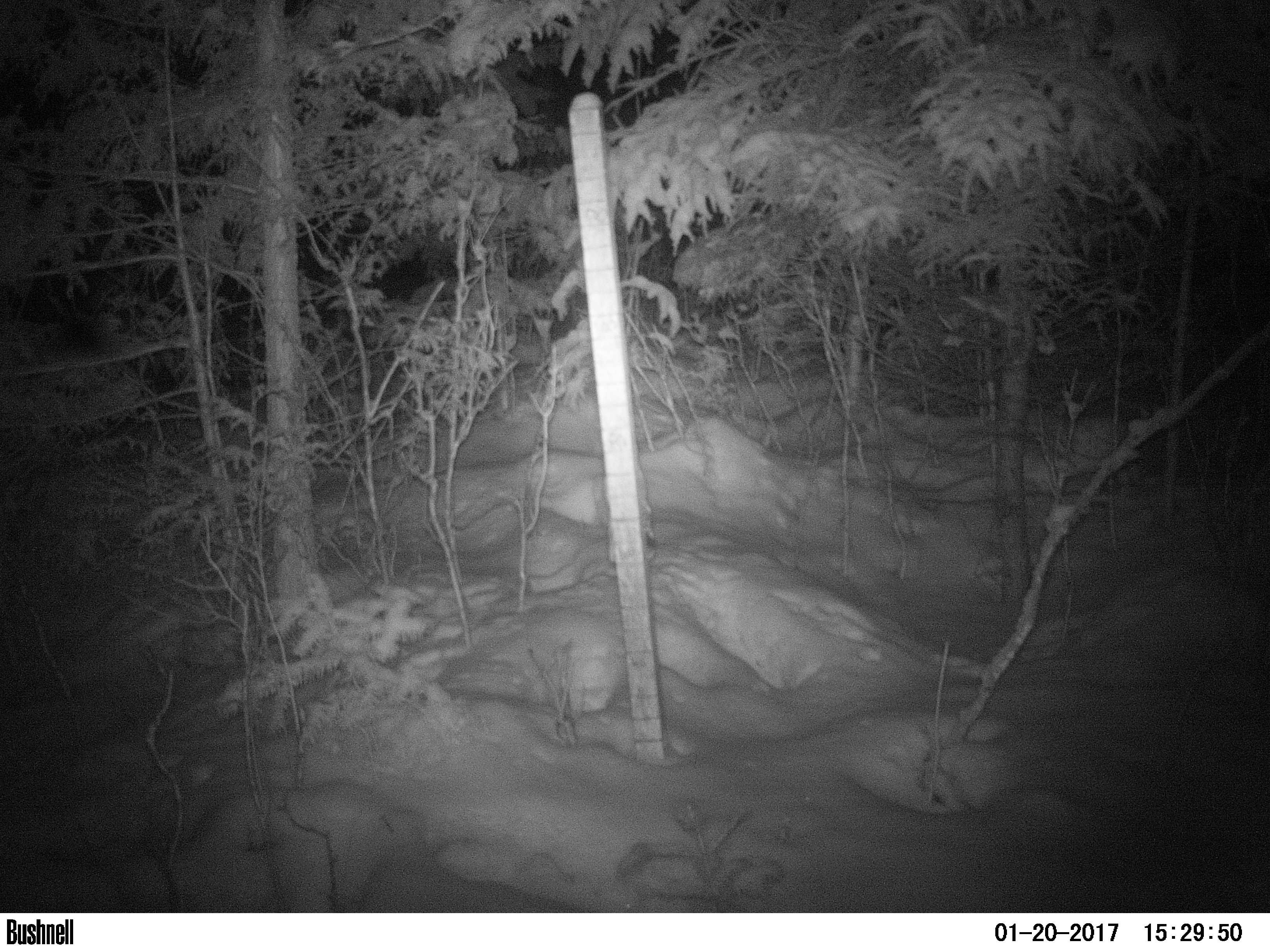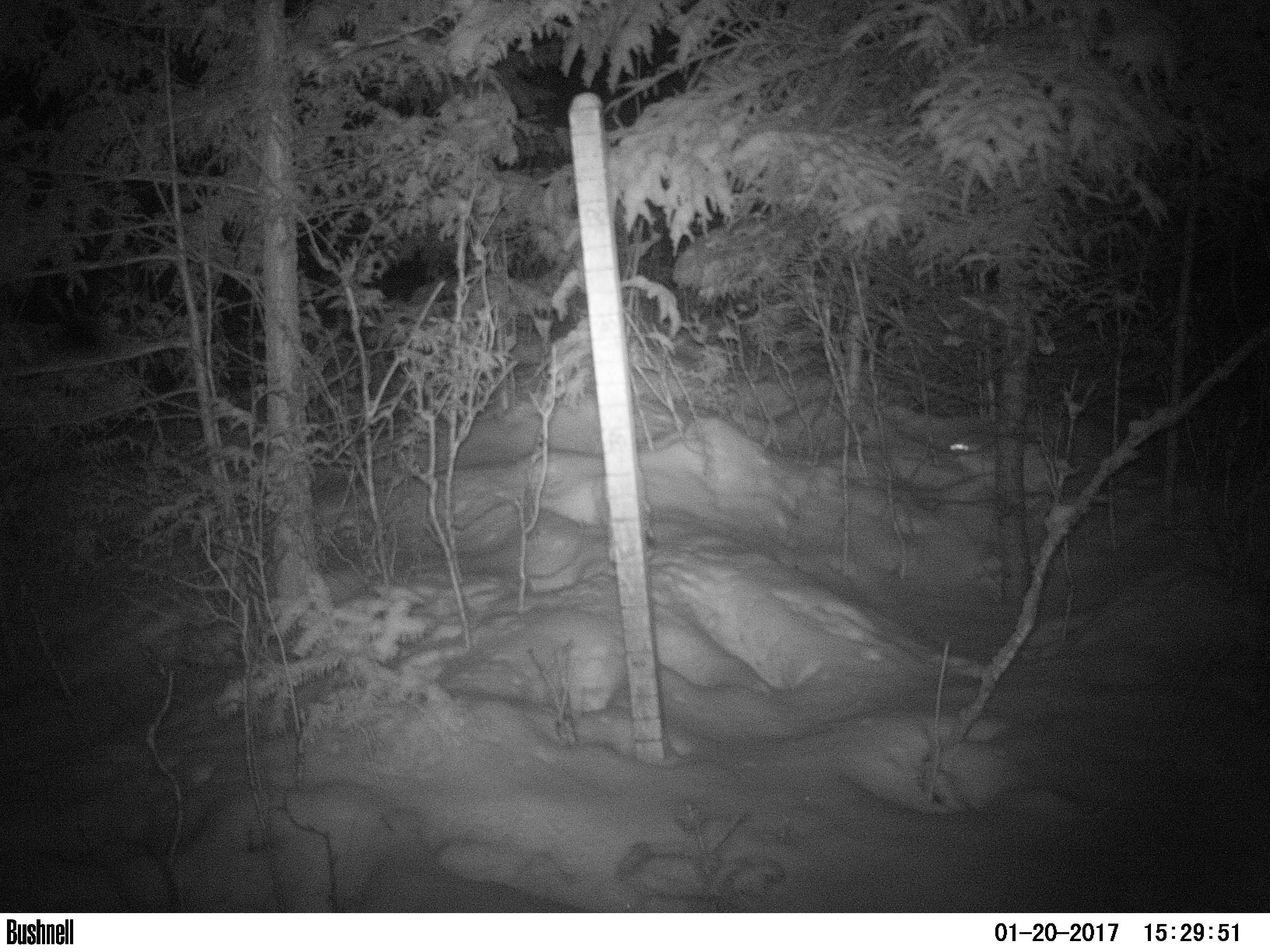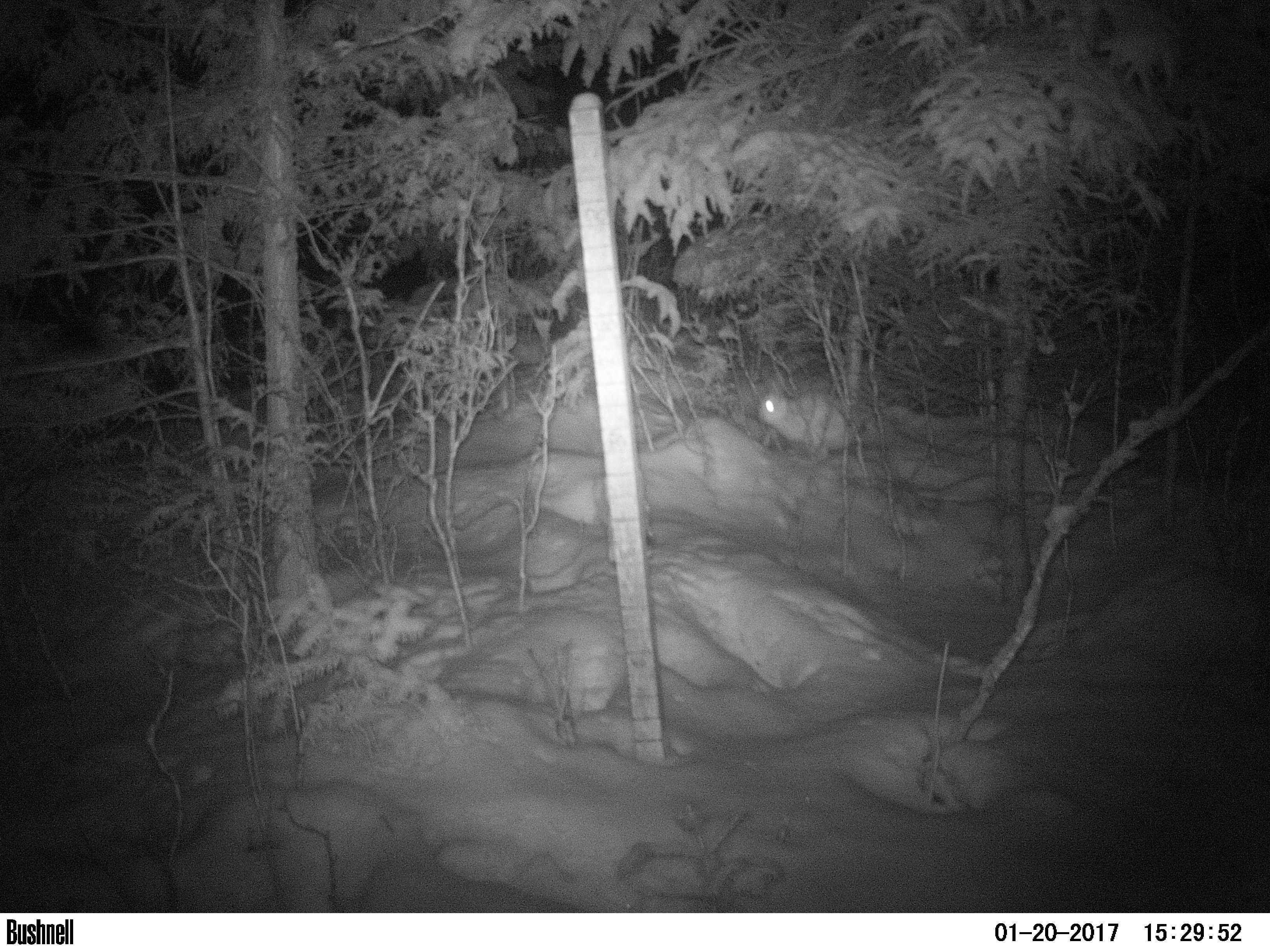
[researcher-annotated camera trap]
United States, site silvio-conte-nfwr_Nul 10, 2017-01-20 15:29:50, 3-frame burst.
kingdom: Animalia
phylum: Chordata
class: Mammalia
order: Lagomorpha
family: Leporidae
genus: Lepus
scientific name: Lepus americanus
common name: snowshoe hare